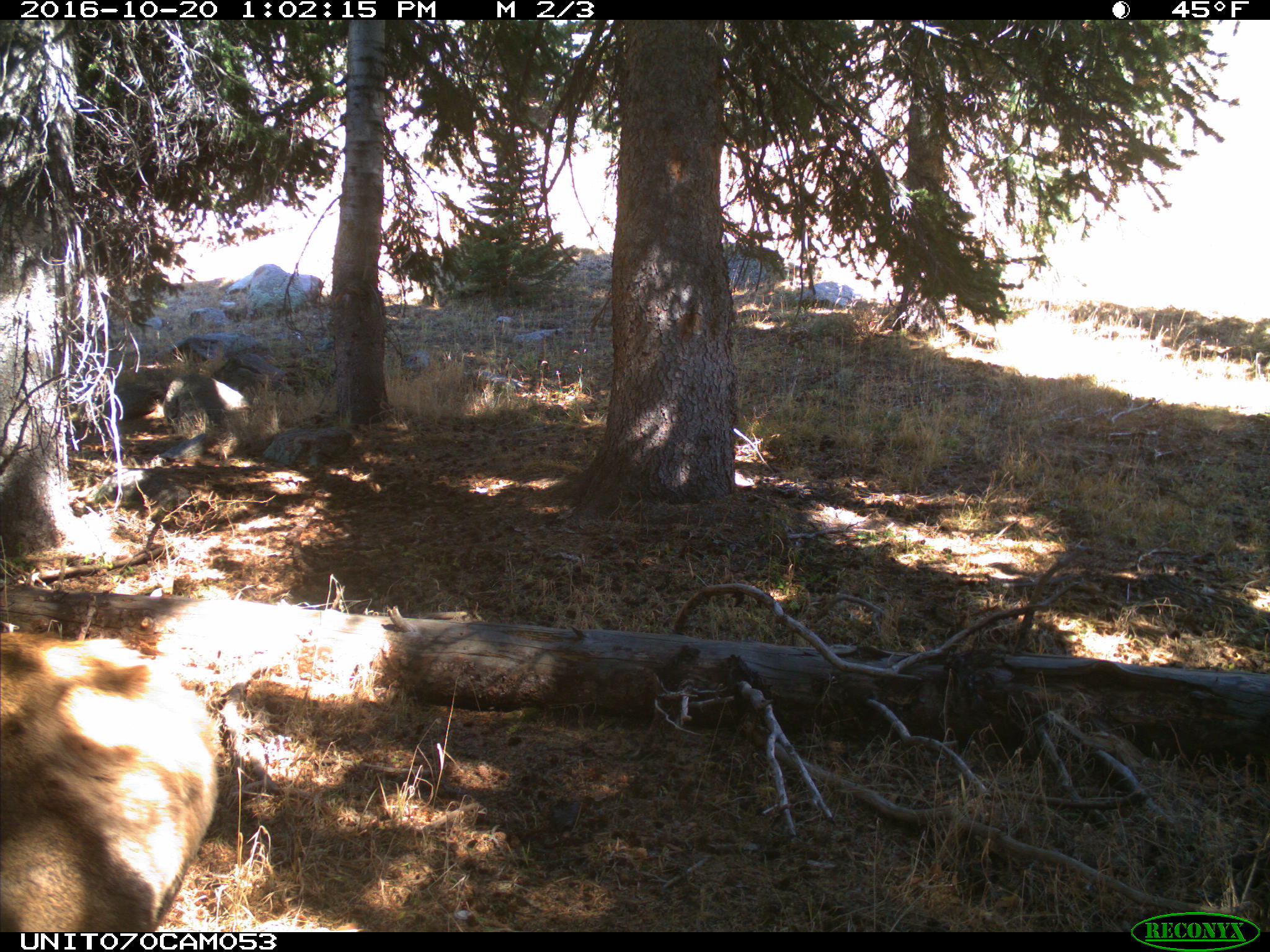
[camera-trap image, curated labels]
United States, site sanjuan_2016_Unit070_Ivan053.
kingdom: Animalia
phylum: Chordata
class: Mammalia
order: Artiodactyla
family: Cervidae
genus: Cervus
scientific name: Cervus elaphus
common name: red deer